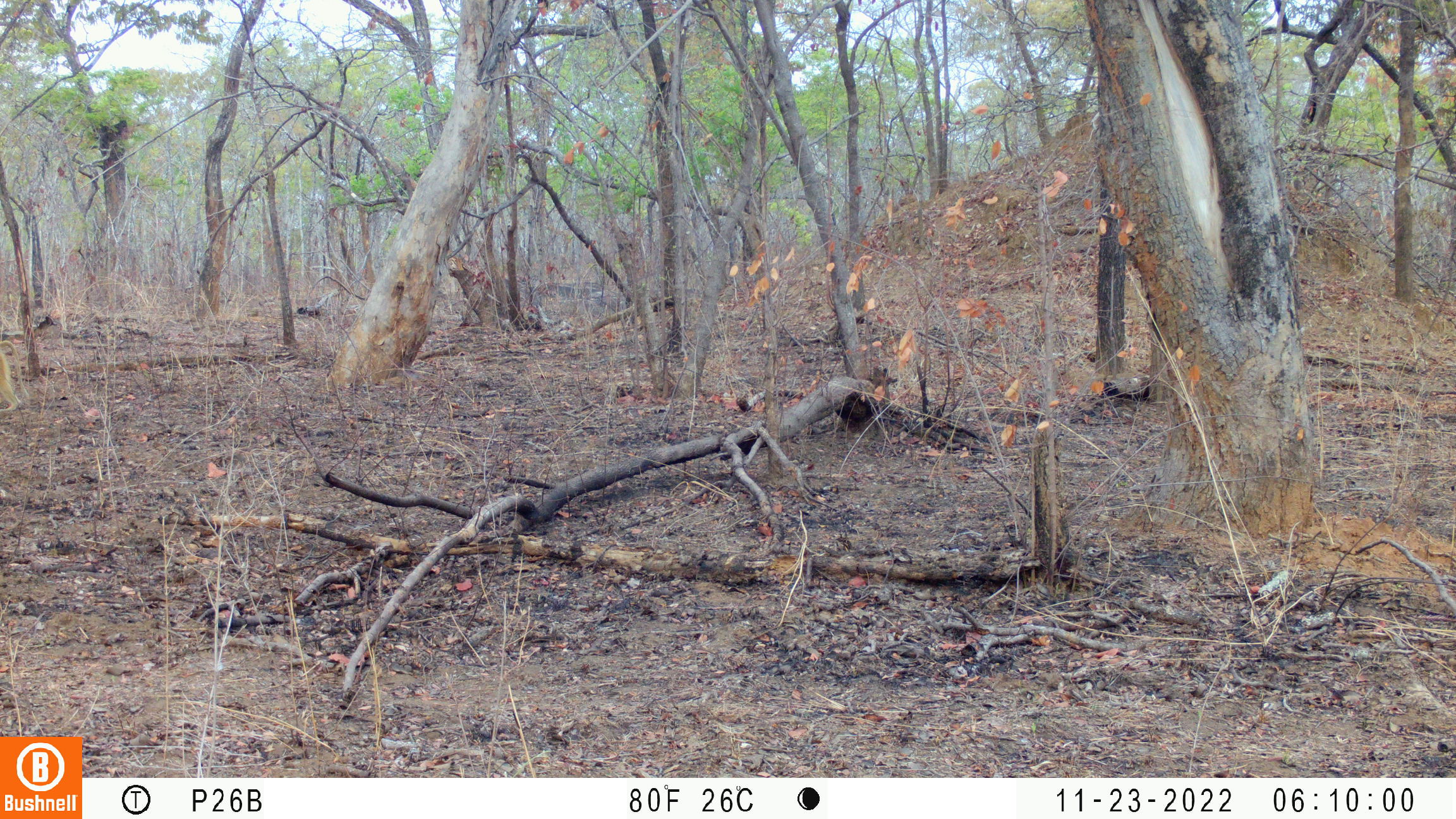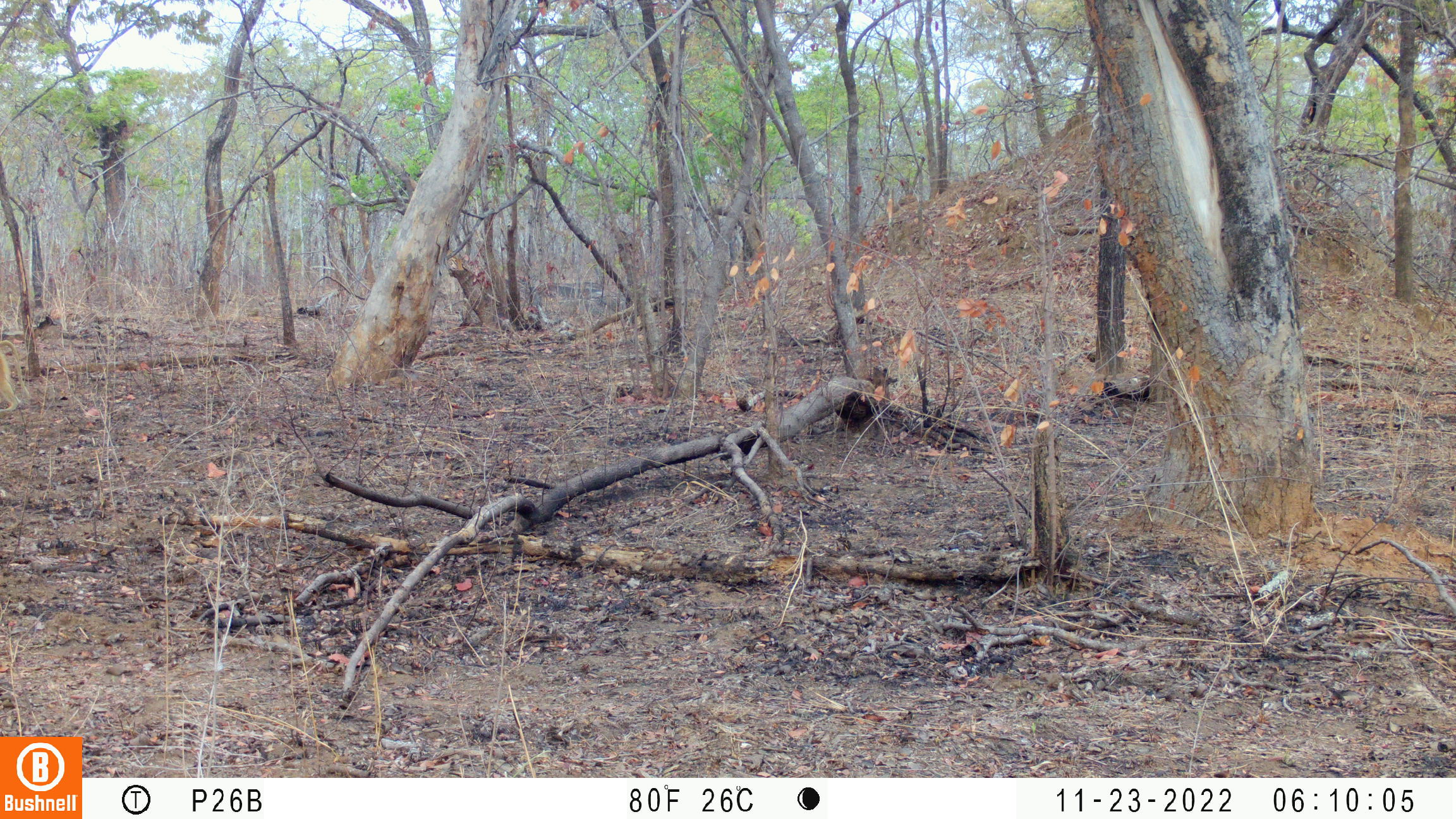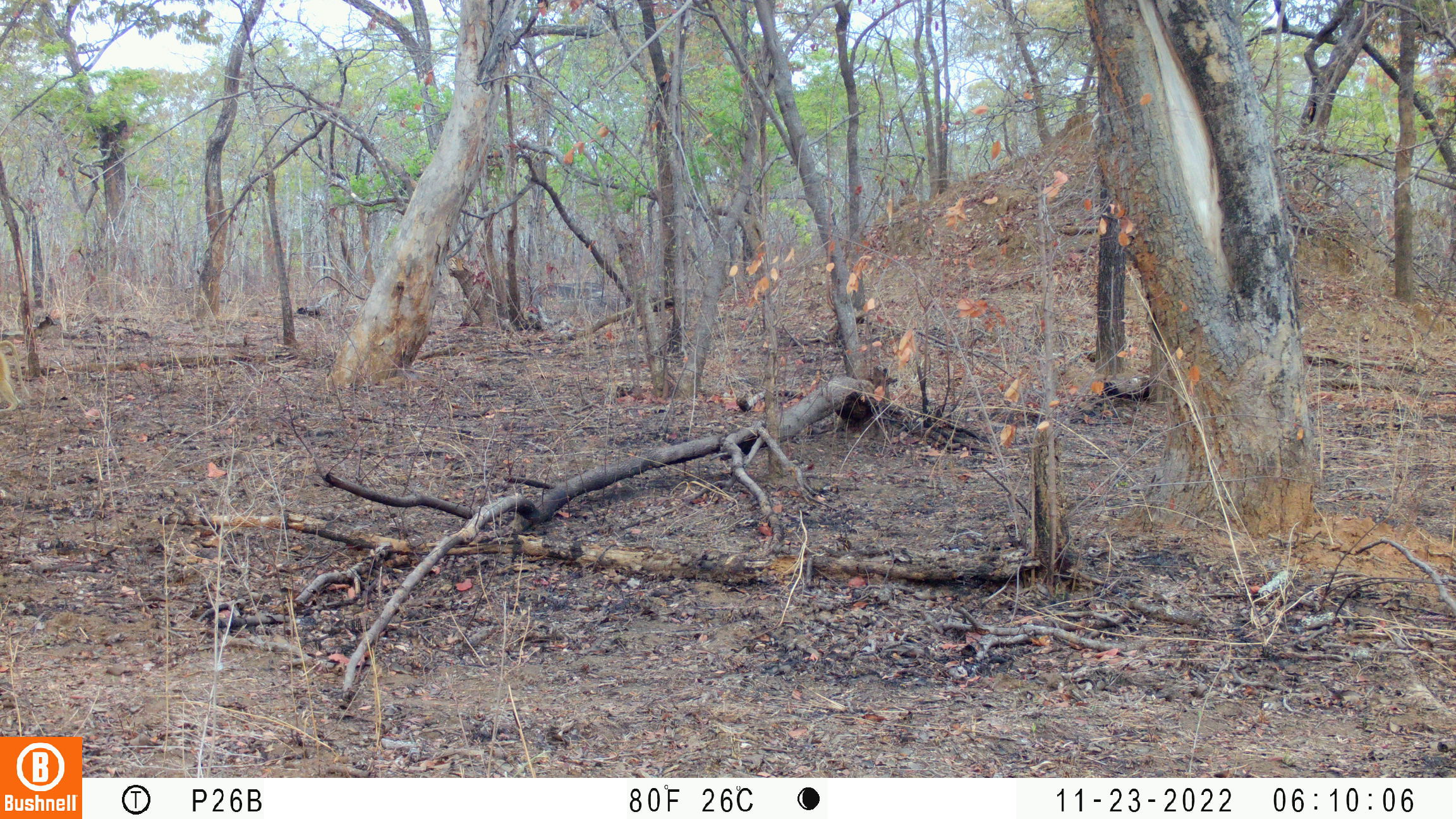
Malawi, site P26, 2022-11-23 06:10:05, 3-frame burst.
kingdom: Animalia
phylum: Chordata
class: Mammalia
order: Primates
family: Cercopithecidae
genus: Papio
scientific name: Papio cynocephalus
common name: yellow baboon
Yellow baboon (Papio cynocephalus), count 1.